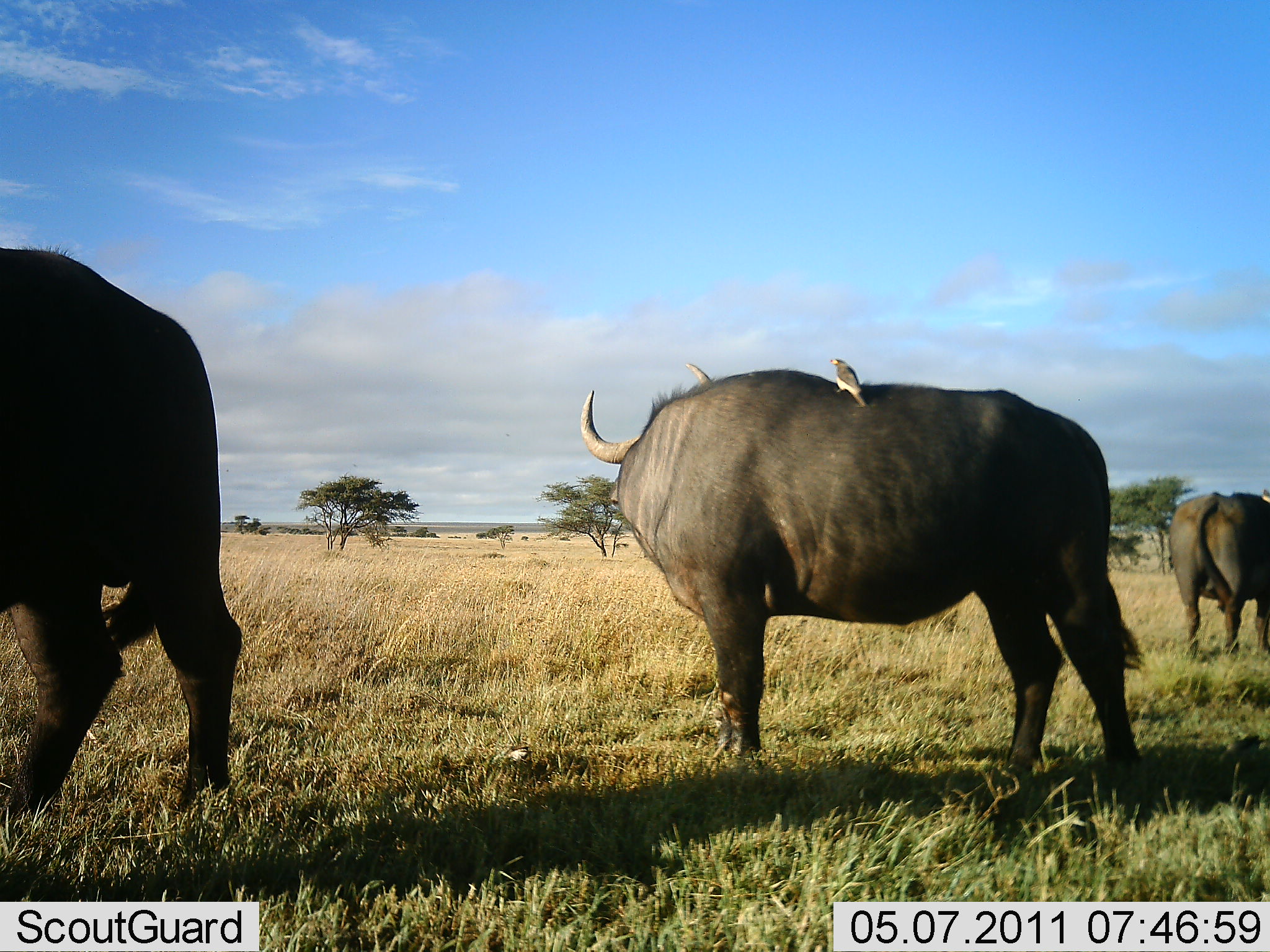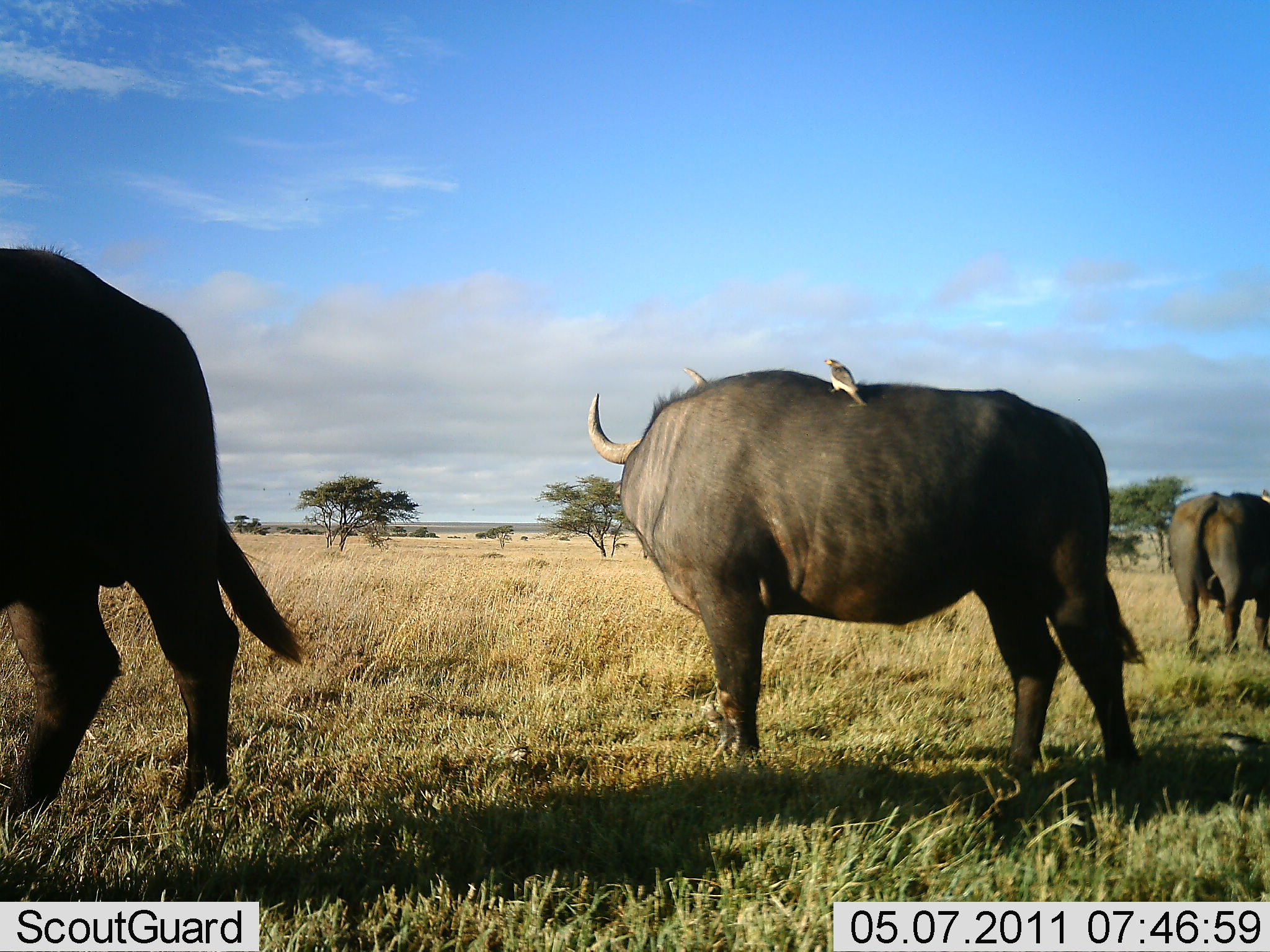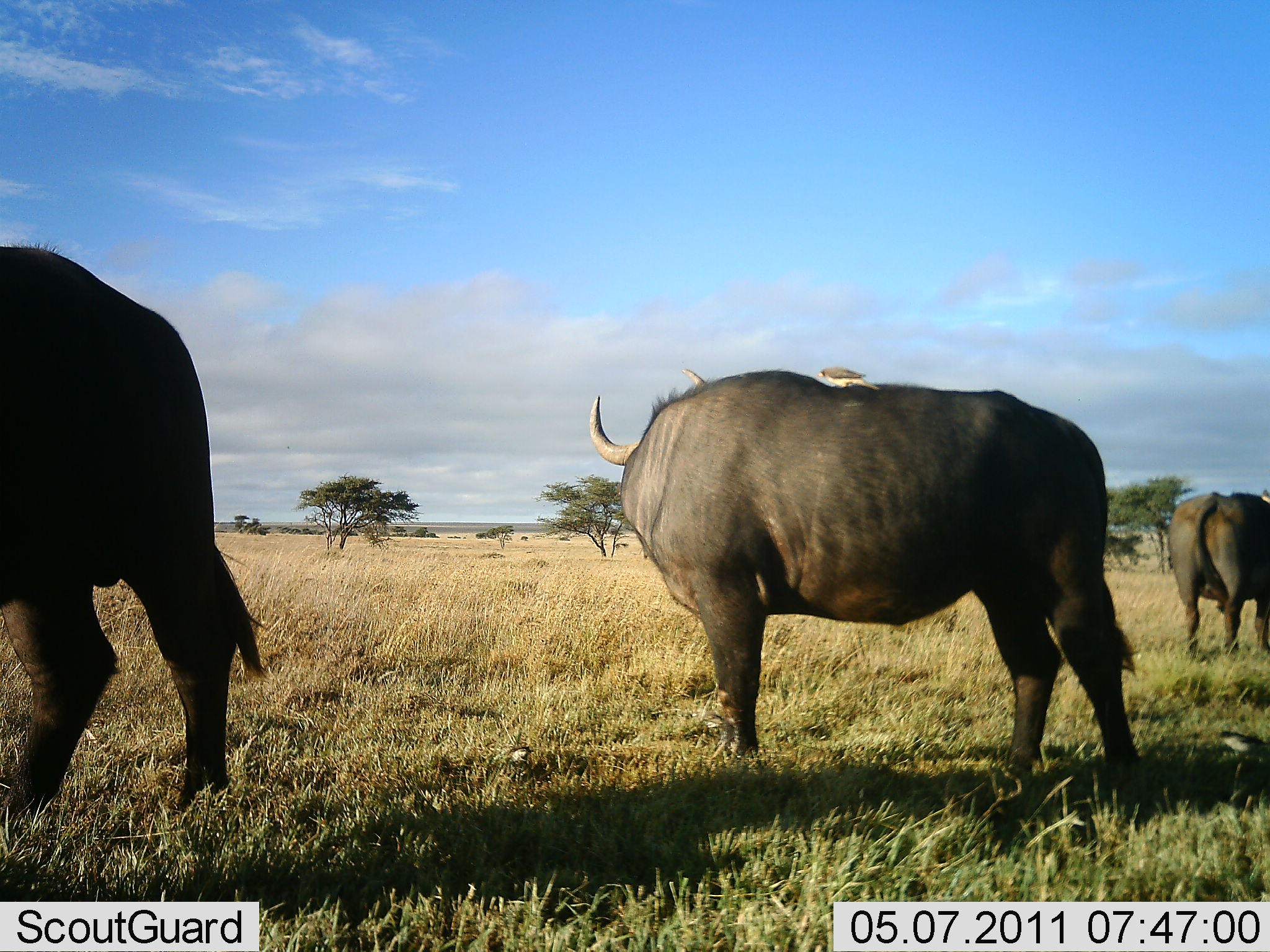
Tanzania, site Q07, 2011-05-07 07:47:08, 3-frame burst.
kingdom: Animalia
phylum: Chordata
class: Mammalia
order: Artiodactyla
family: Bovidae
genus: Syncerus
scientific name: Syncerus caffer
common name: cape buffalo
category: buffalo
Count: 3.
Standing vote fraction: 100%.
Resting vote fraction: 0%.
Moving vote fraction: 0%.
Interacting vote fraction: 0%.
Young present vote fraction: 0%.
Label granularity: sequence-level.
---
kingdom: Animalia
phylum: Chordata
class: Aves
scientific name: Aves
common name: bird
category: otherbird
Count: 1.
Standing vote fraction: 33%.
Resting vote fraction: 17%.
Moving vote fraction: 17%.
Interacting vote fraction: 17%.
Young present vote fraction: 0%.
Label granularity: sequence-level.